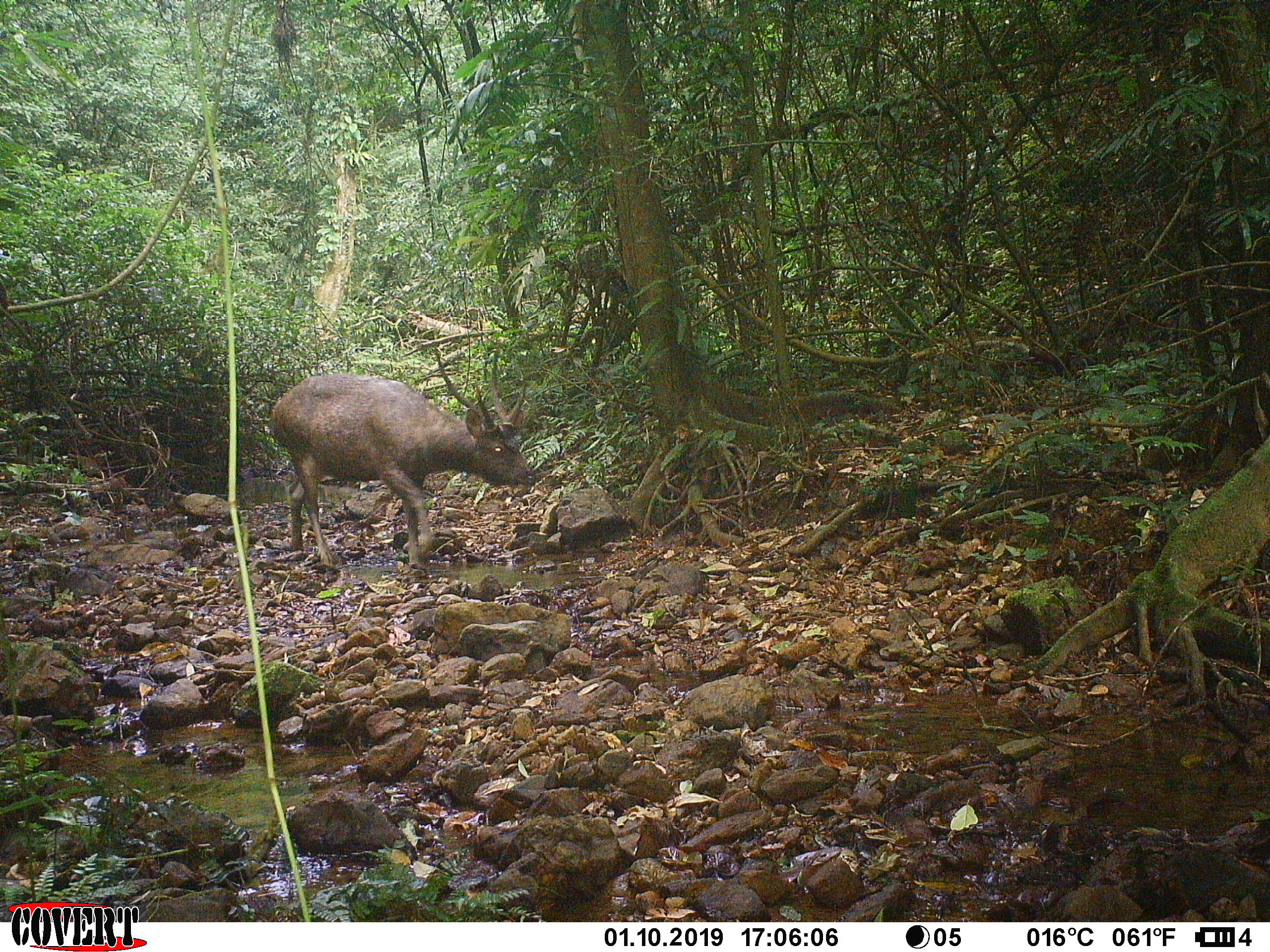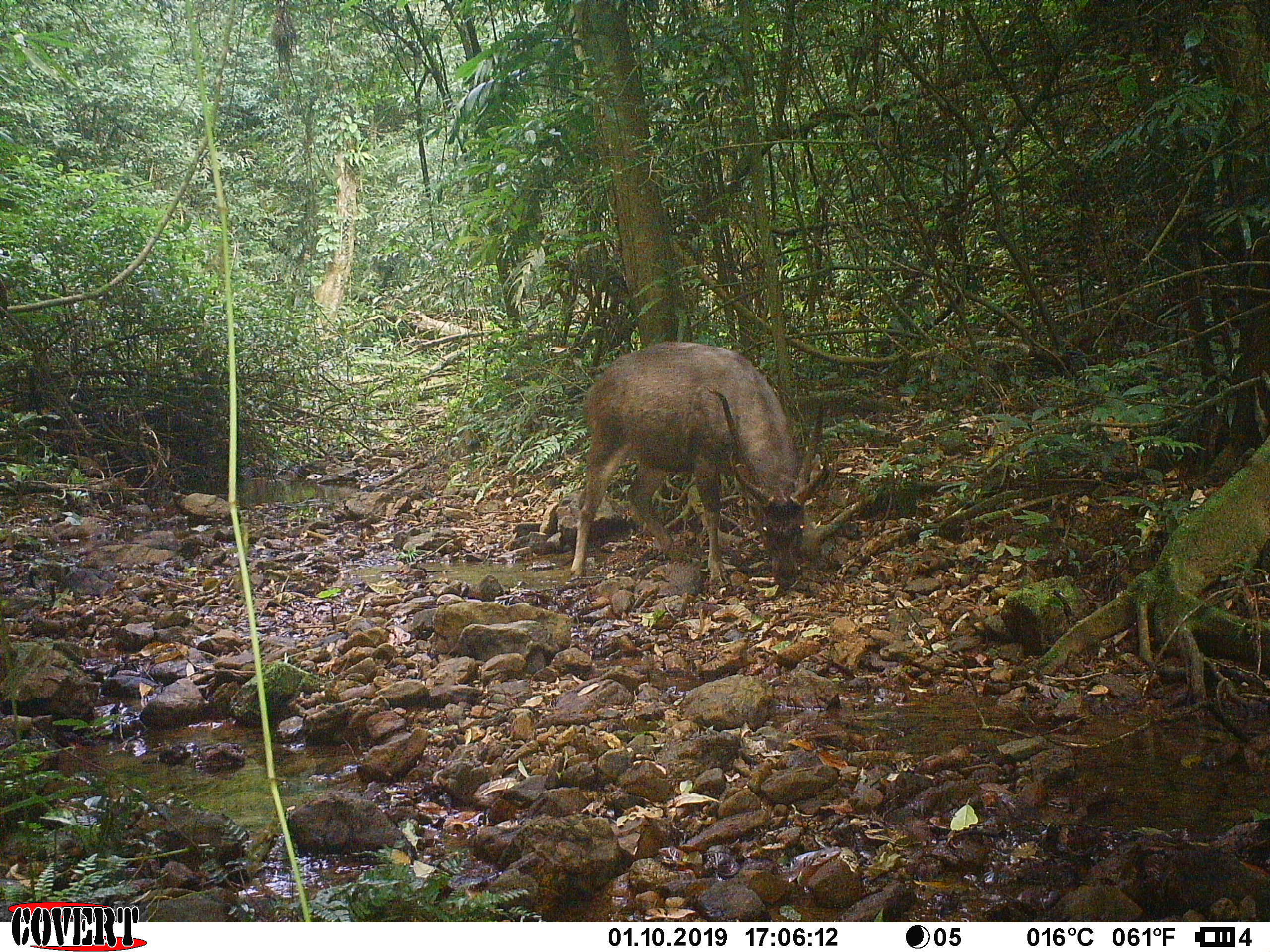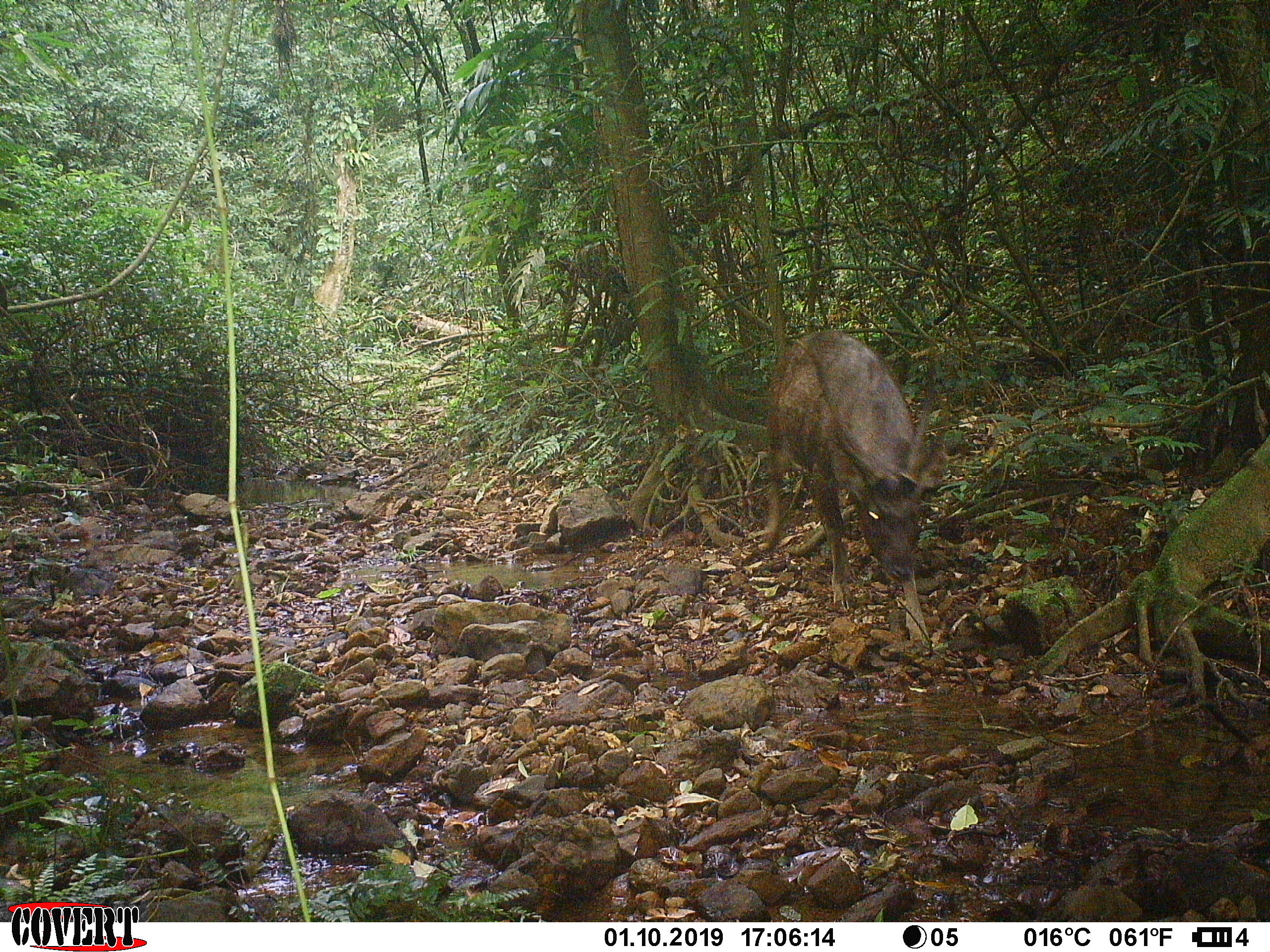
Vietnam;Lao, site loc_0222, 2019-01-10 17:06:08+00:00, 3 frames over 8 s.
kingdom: Animalia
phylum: Chordata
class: Mammalia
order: Artiodactyla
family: Cervidae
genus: Rusa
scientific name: Rusa unicolor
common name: sambar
Sambar (Rusa unicolor). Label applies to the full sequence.